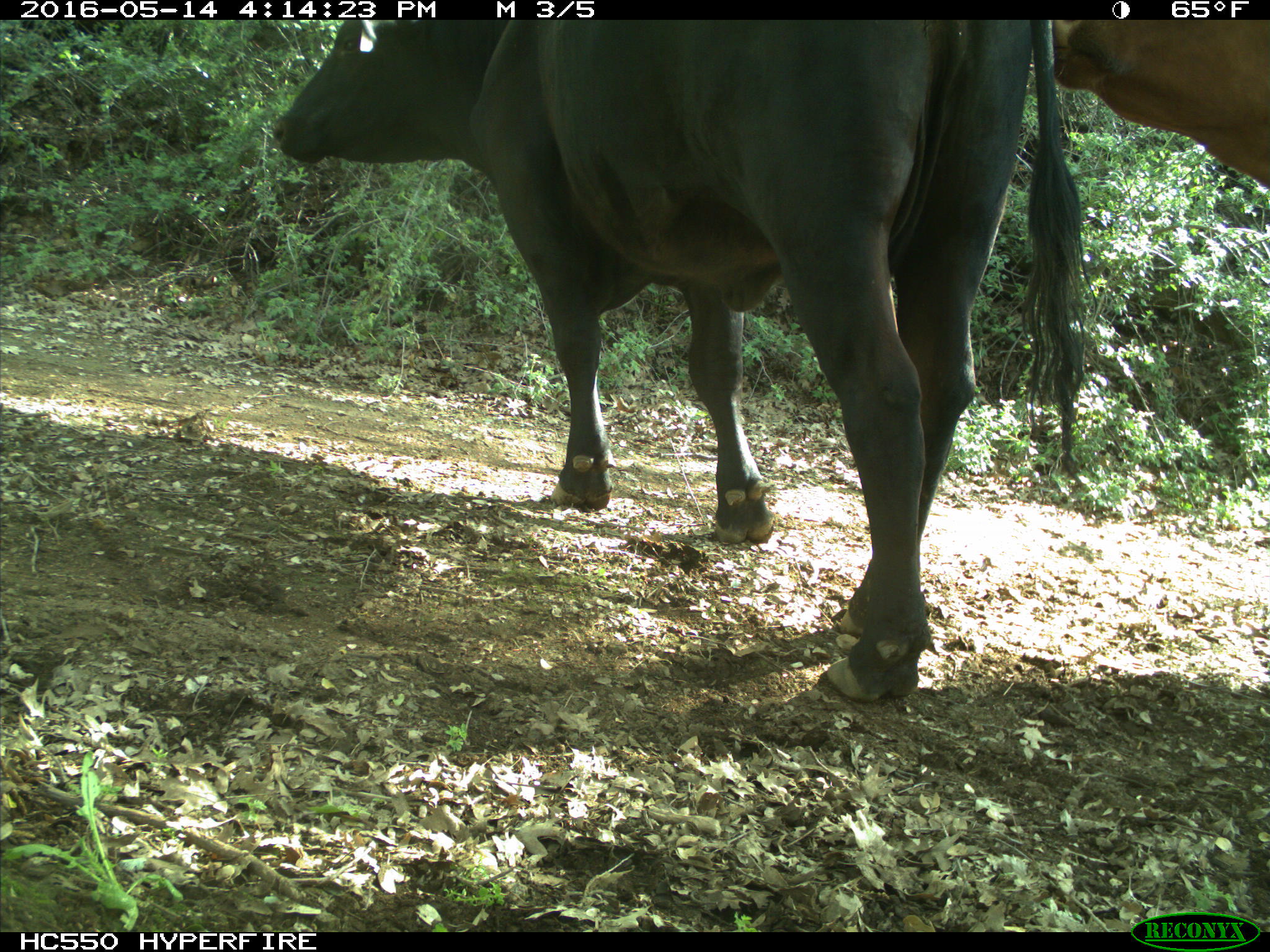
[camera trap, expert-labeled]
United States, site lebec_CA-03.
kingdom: Animalia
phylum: Chordata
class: Mammalia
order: Artiodactyla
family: Bovidae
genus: Bos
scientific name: Bos taurus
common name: domestic cow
Bos taurus (domestic cow).